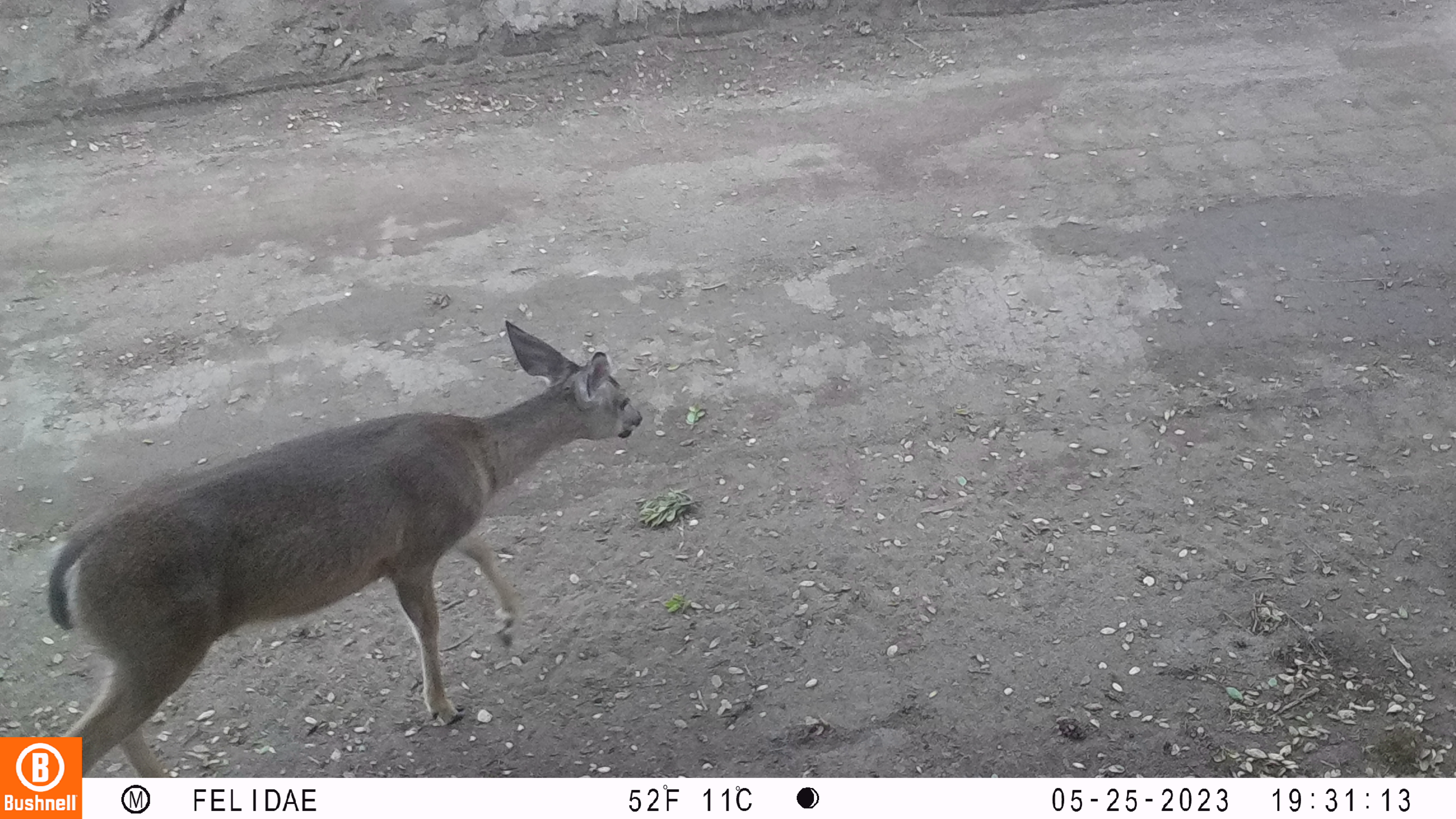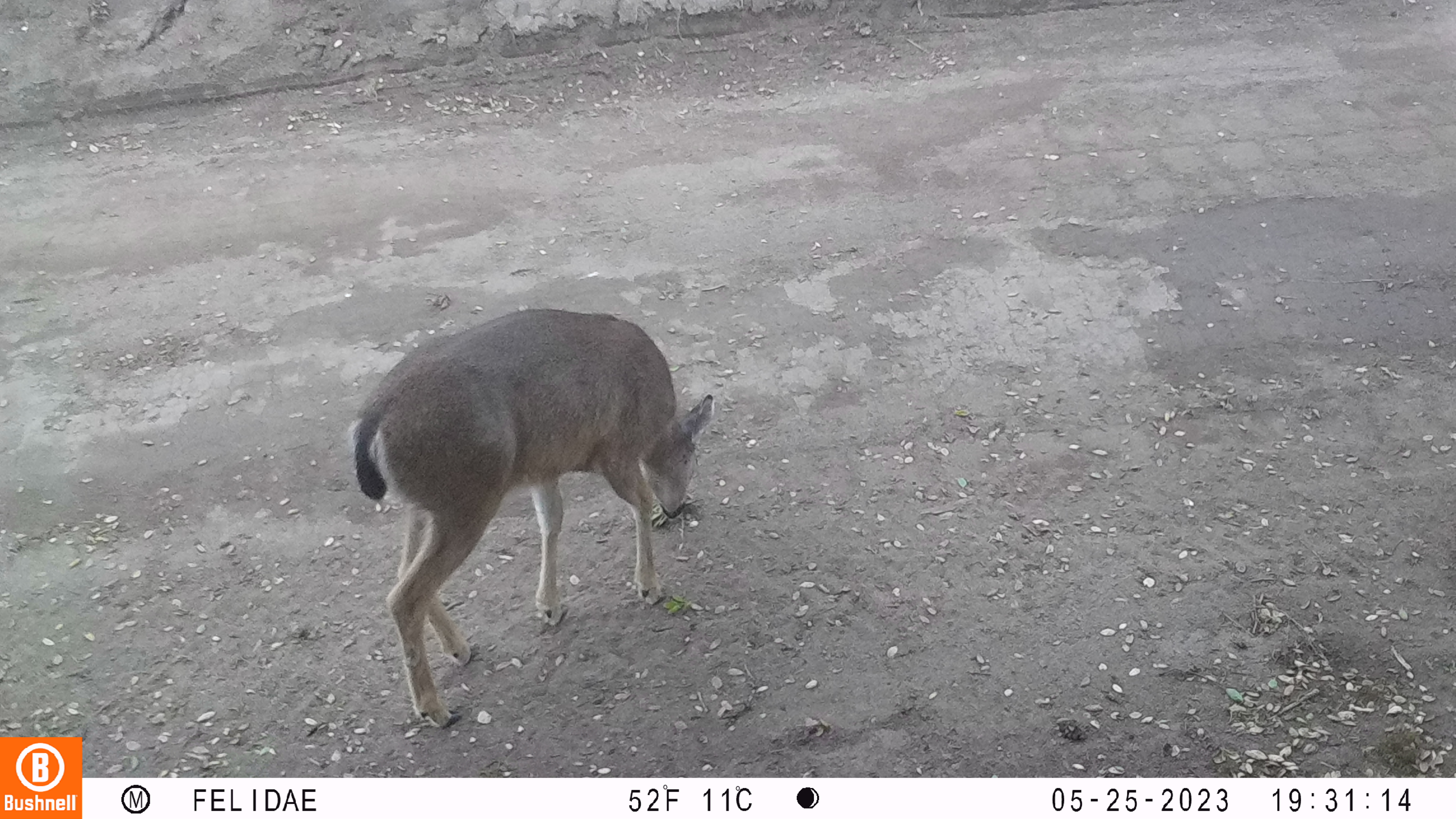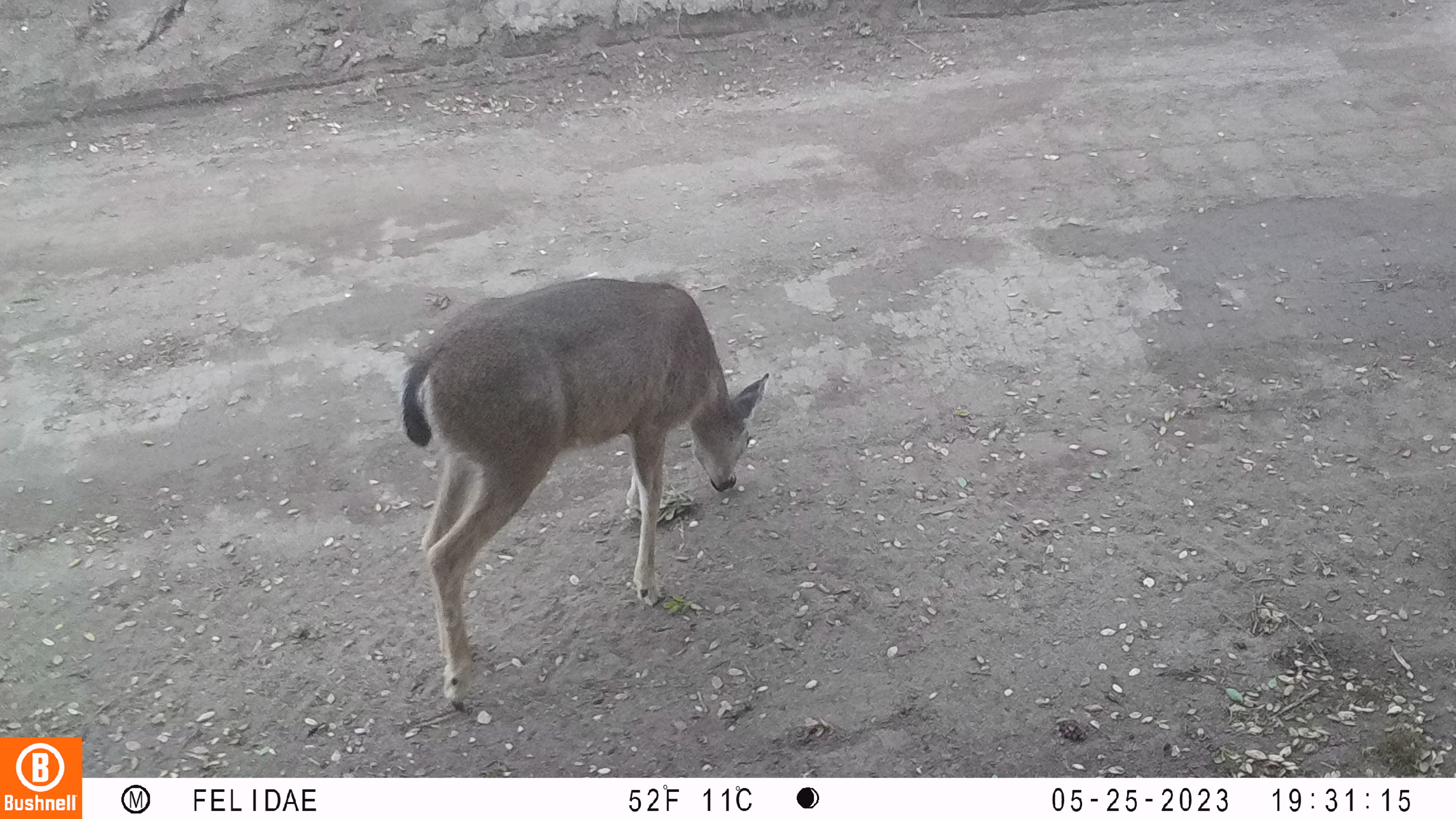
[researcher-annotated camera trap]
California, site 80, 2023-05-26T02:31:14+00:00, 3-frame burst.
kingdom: Animalia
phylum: Chordata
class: Mammalia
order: Artiodactyla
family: Cervidae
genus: Odocoileus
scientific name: Odocoileus hemionus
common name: mule deer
Mule deer (Odocoileus hemionus).